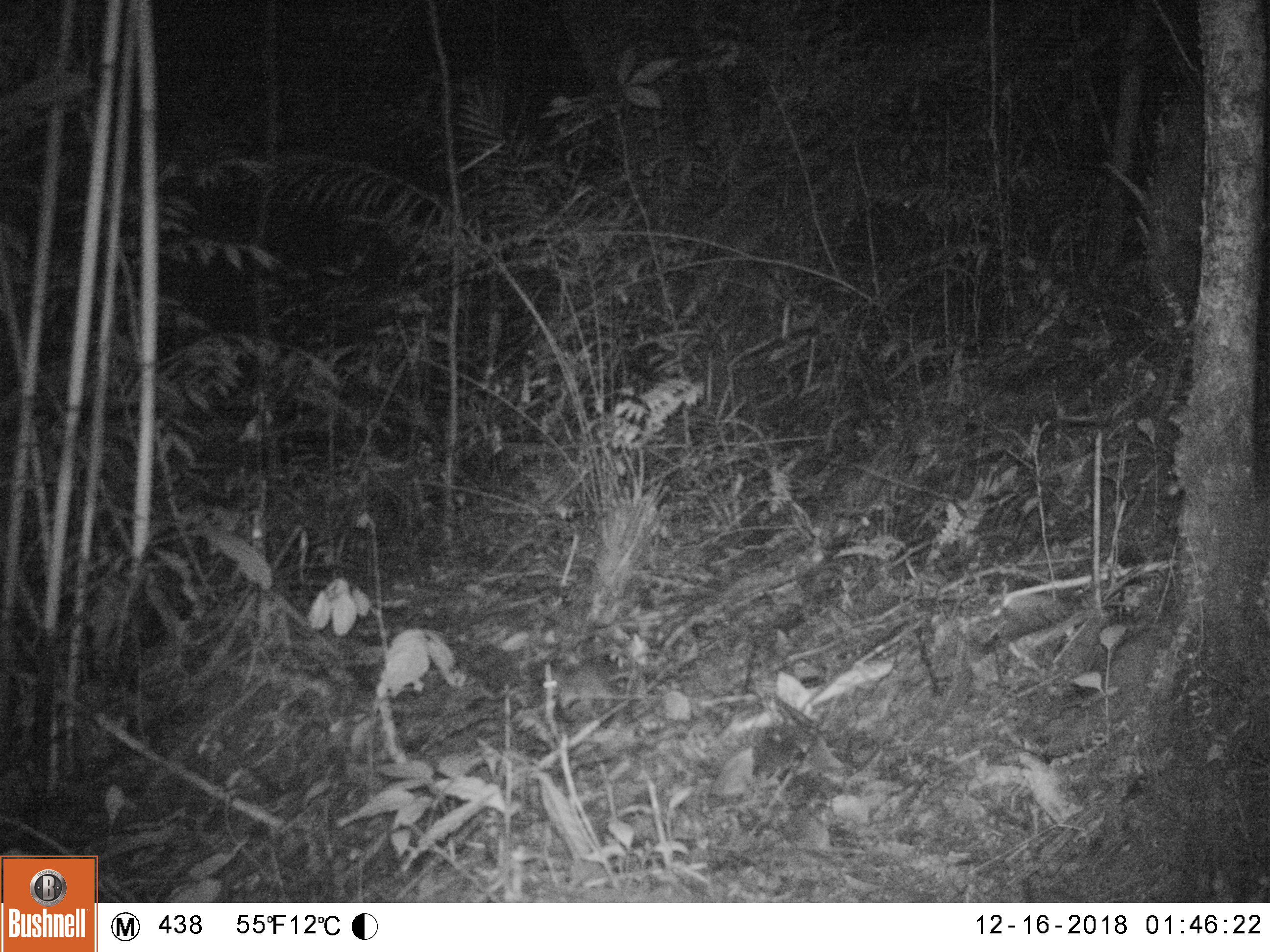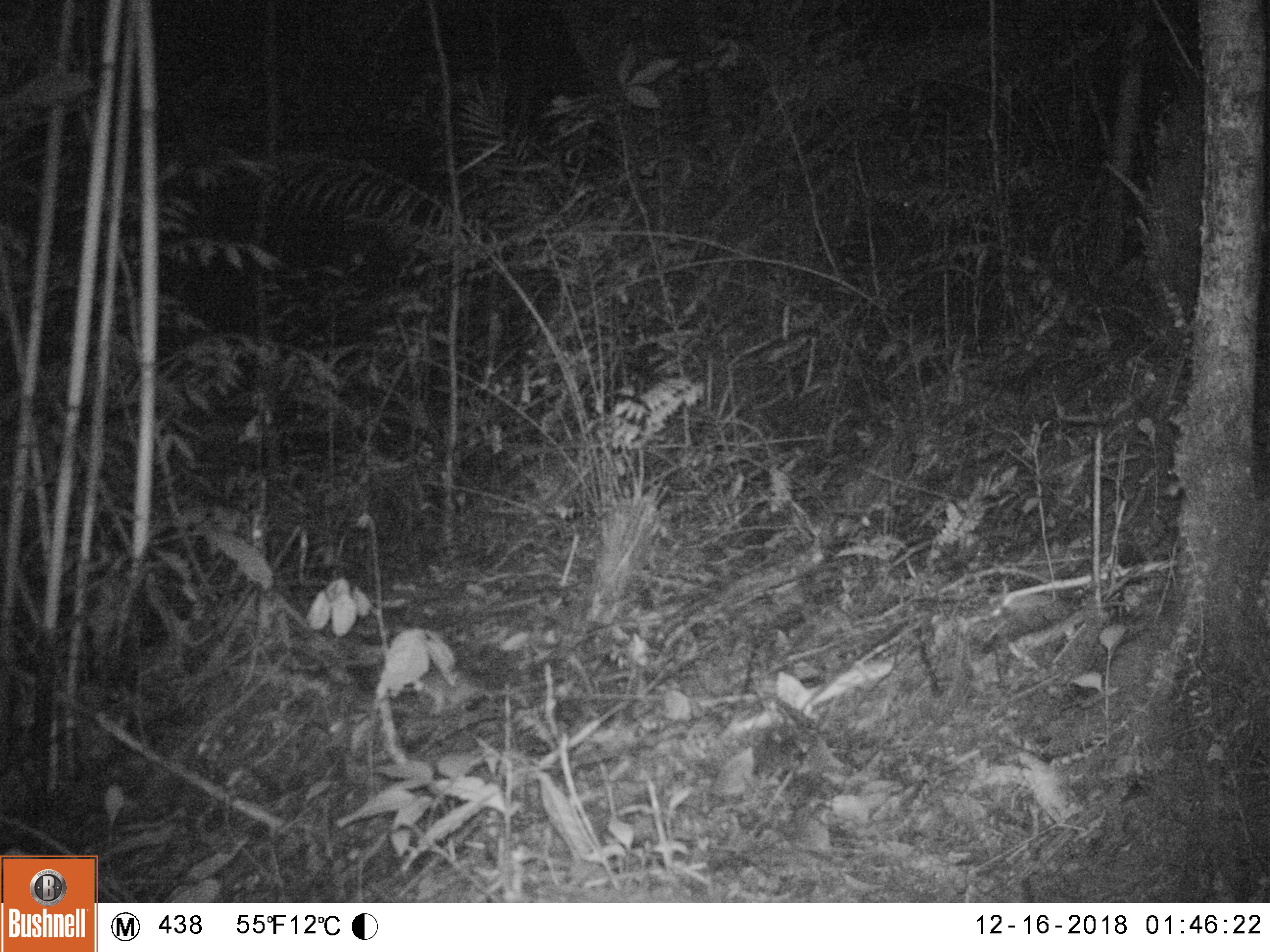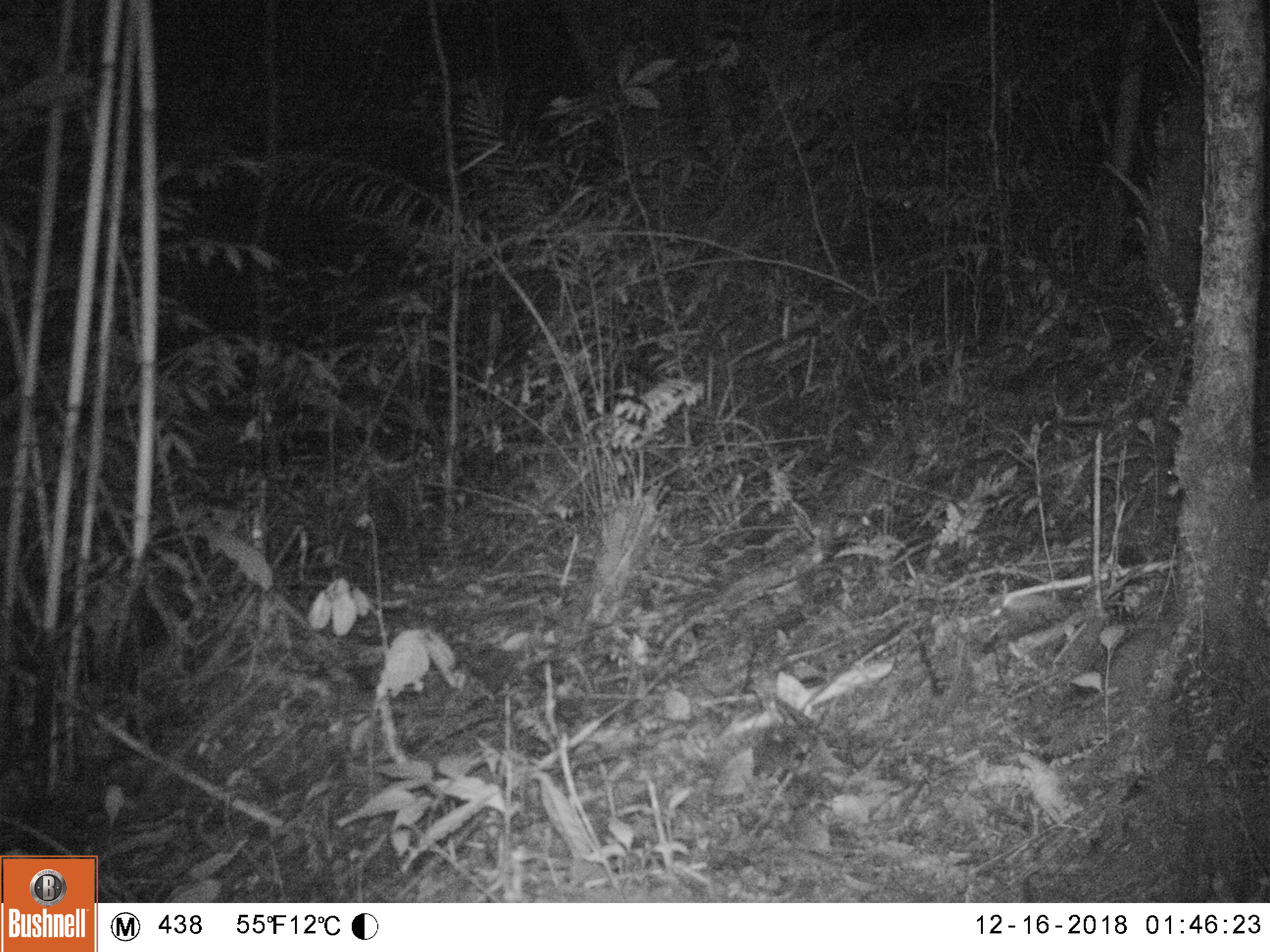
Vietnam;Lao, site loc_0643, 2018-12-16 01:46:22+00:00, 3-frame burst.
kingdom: Animalia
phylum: Chordata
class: Mammalia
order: Rodentia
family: Muridae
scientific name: Muridae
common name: old-world mice and rats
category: unidentified murid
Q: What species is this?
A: Unidentified murid (old-world mice and rats) (Muridae).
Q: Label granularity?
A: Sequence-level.